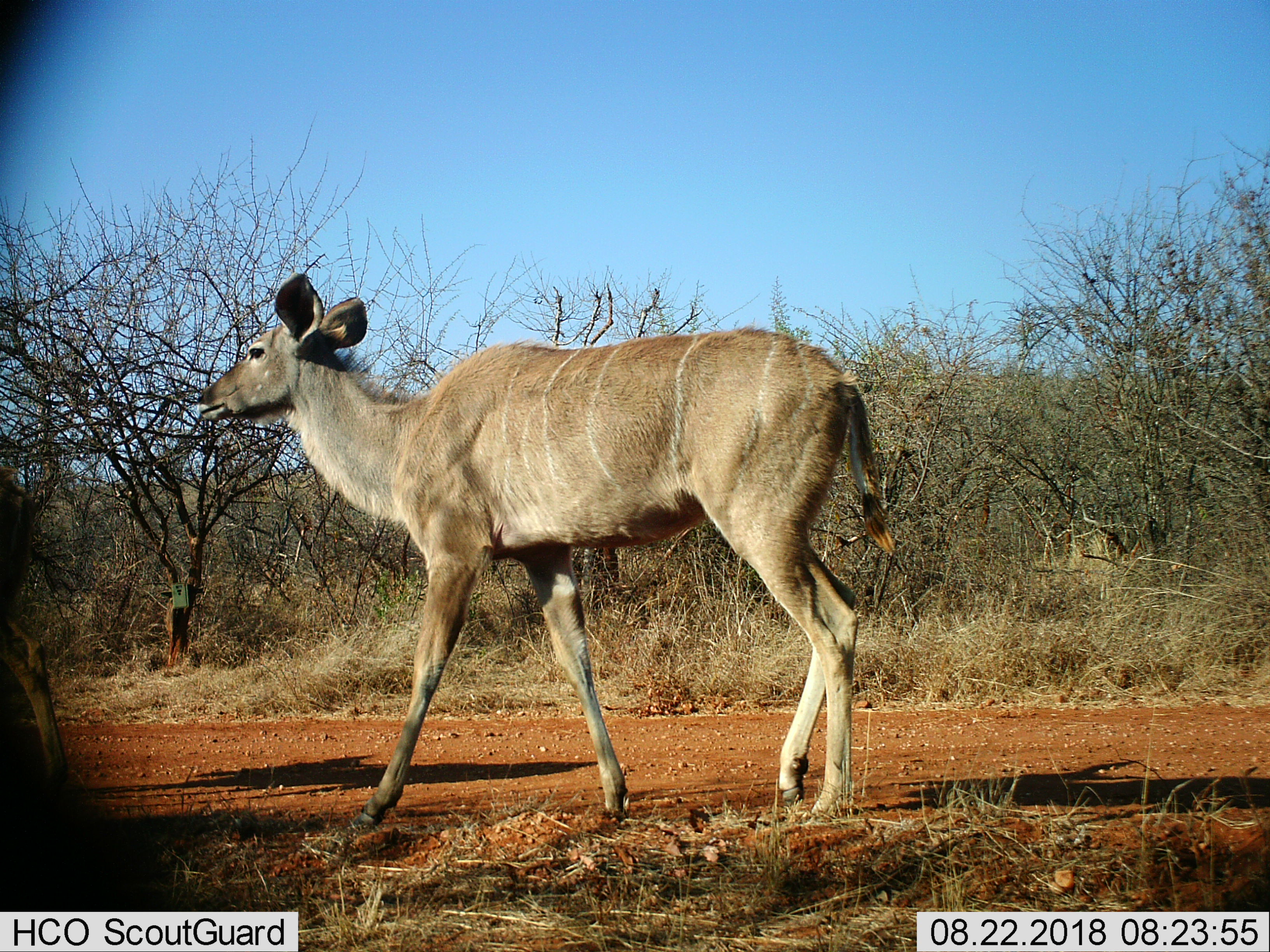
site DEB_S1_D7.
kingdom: Animalia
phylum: Chordata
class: Mammalia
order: Artiodactyla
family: Bovidae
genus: Tragelaphus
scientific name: Tragelaphus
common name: kudu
Kudu (Tragelaphus), count 1. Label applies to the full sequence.